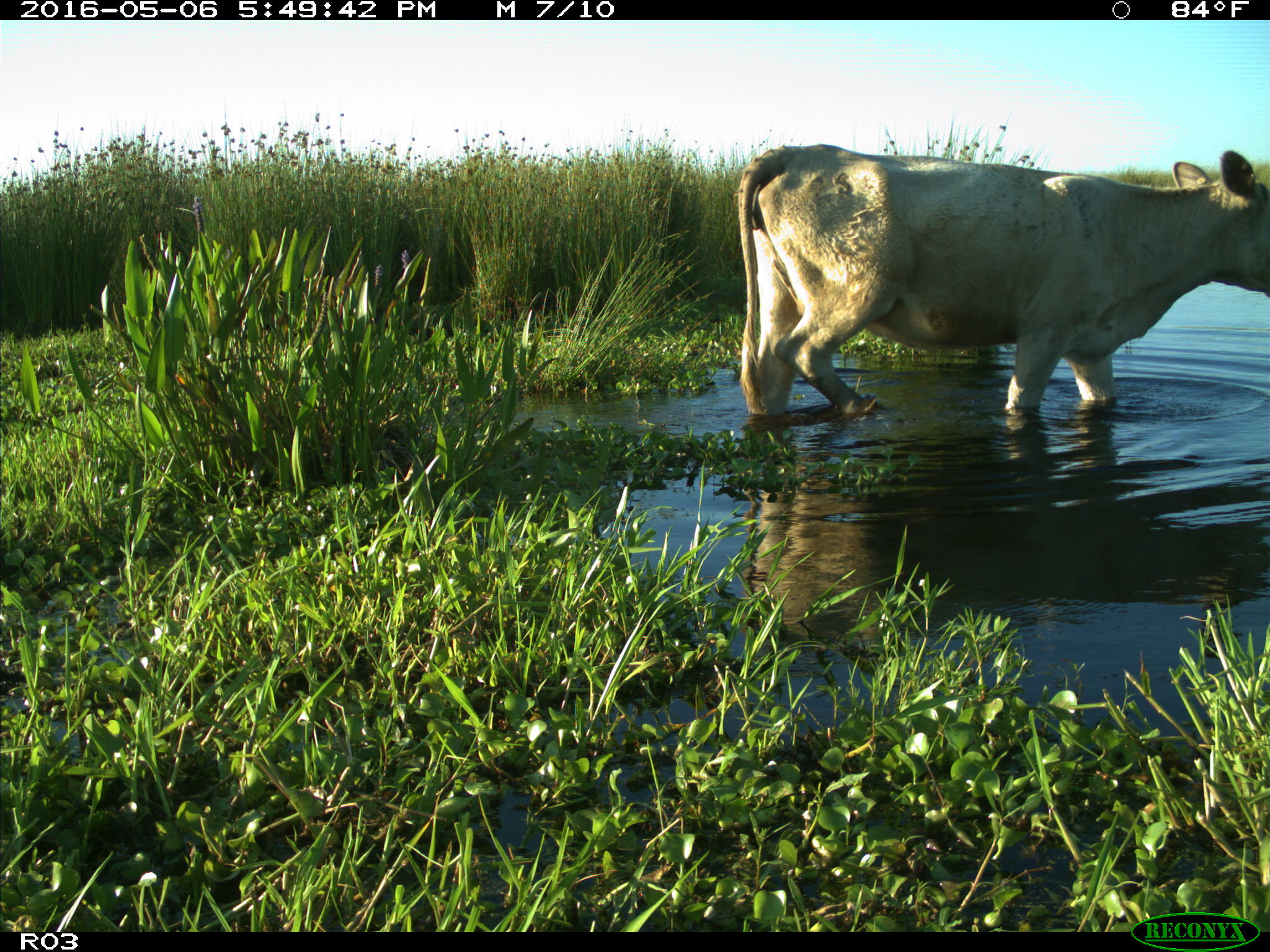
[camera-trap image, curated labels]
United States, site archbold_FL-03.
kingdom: Animalia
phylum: Chordata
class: Mammalia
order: Artiodactyla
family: Bovidae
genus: Bos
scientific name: Bos taurus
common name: domestic cow